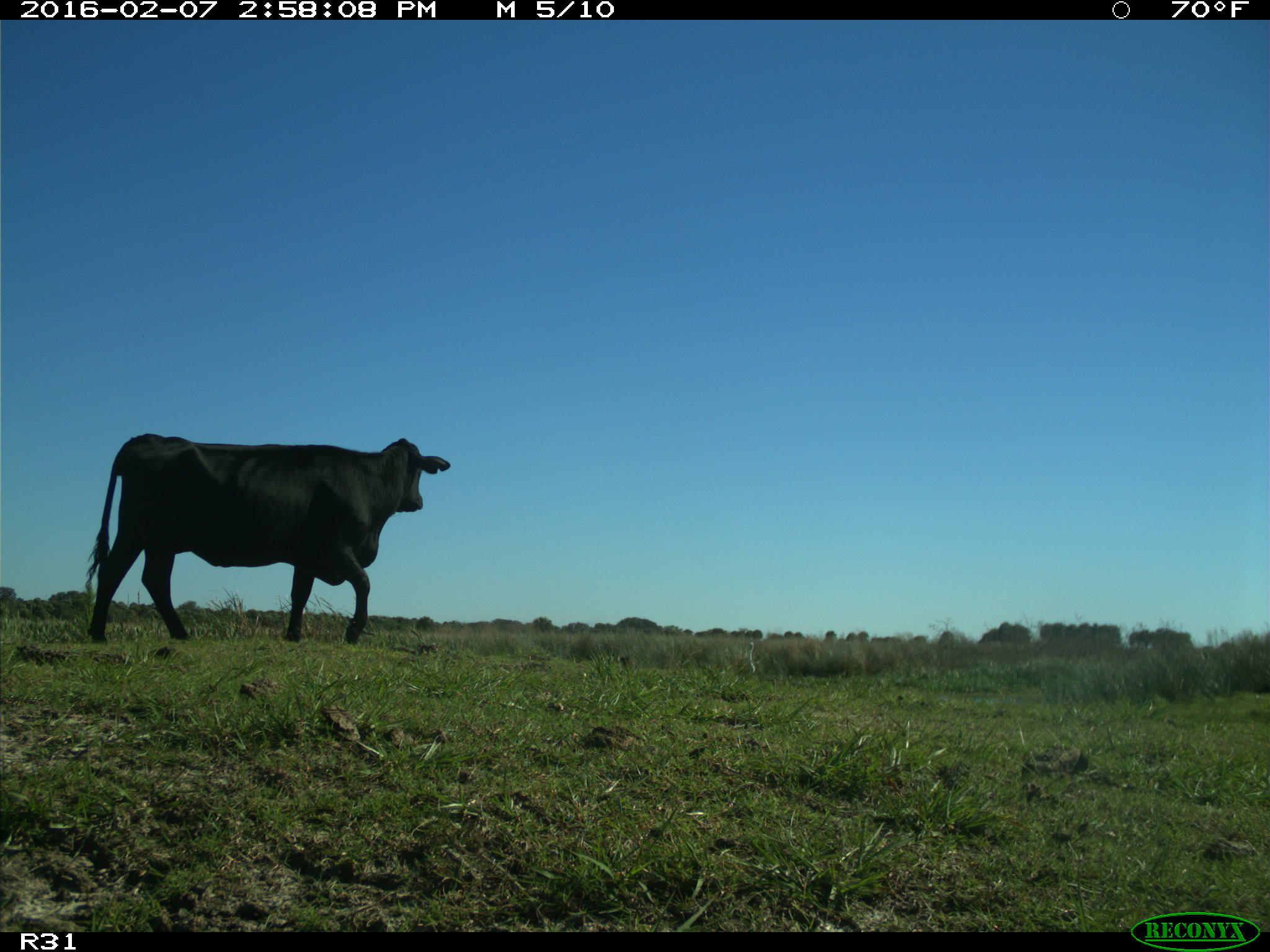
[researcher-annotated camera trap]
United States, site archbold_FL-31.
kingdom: Animalia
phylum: Chordata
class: Mammalia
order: Artiodactyla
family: Bovidae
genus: Bos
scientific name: Bos taurus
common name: domestic cow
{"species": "Bos taurus (domestic cow)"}